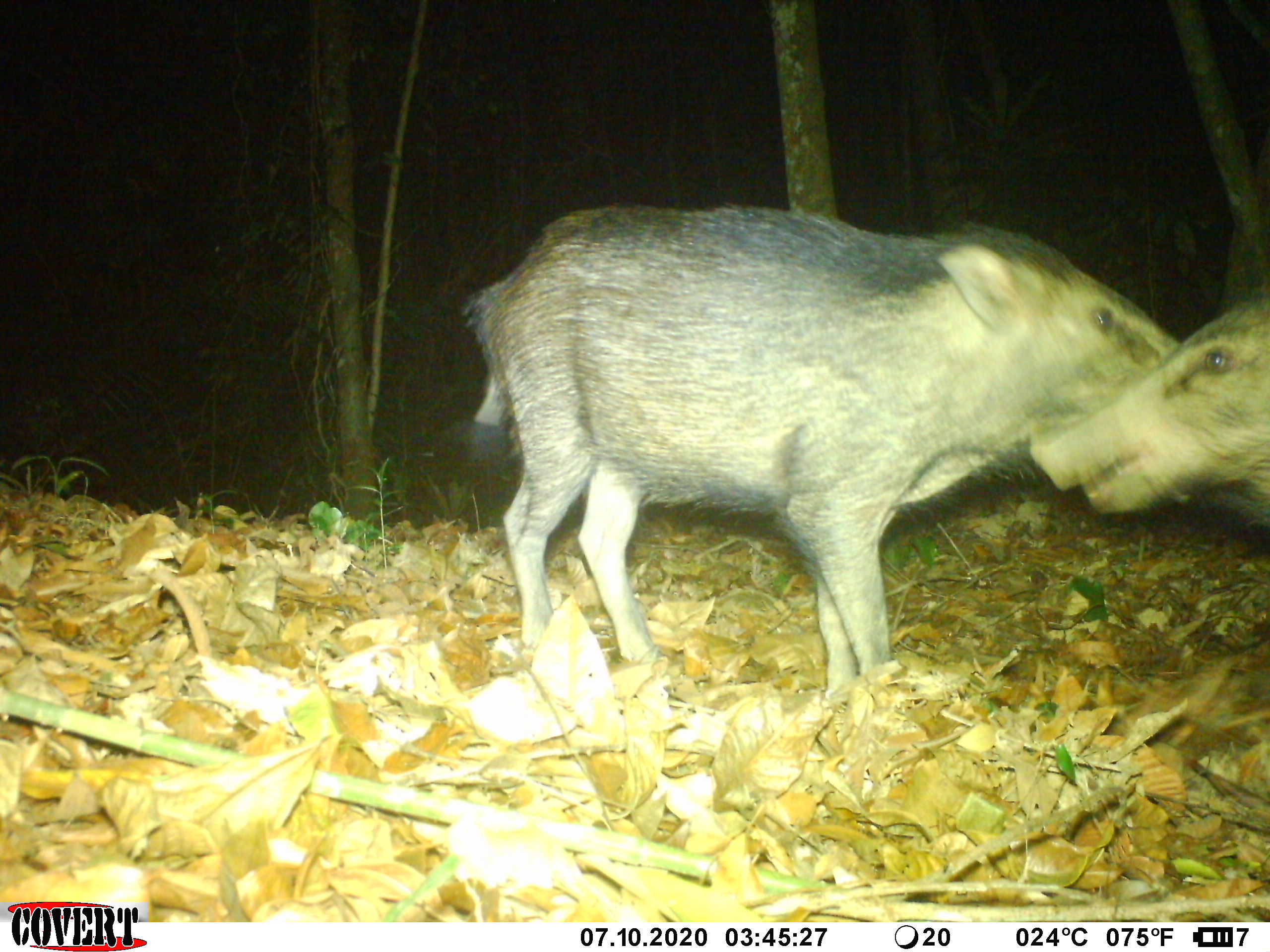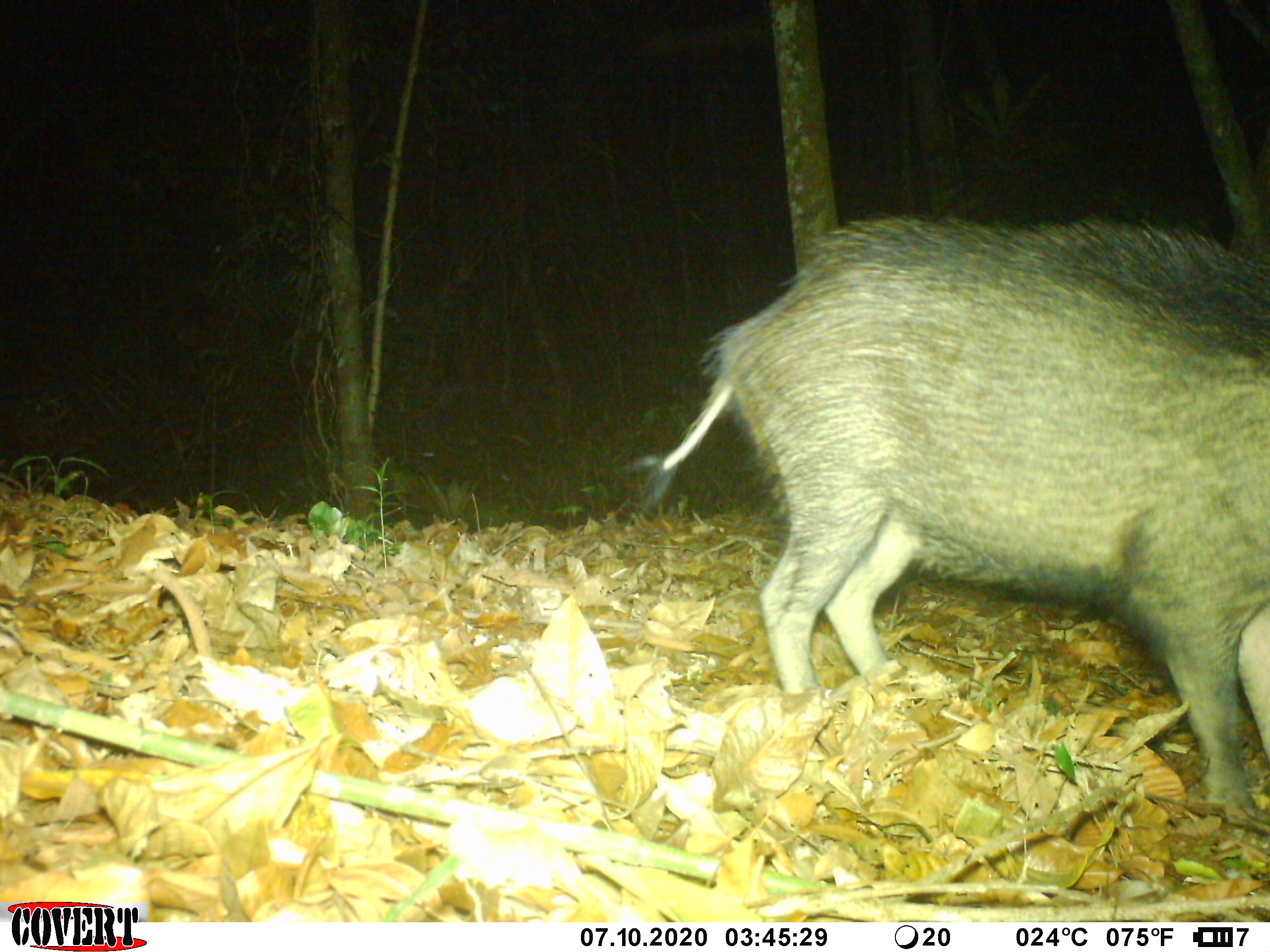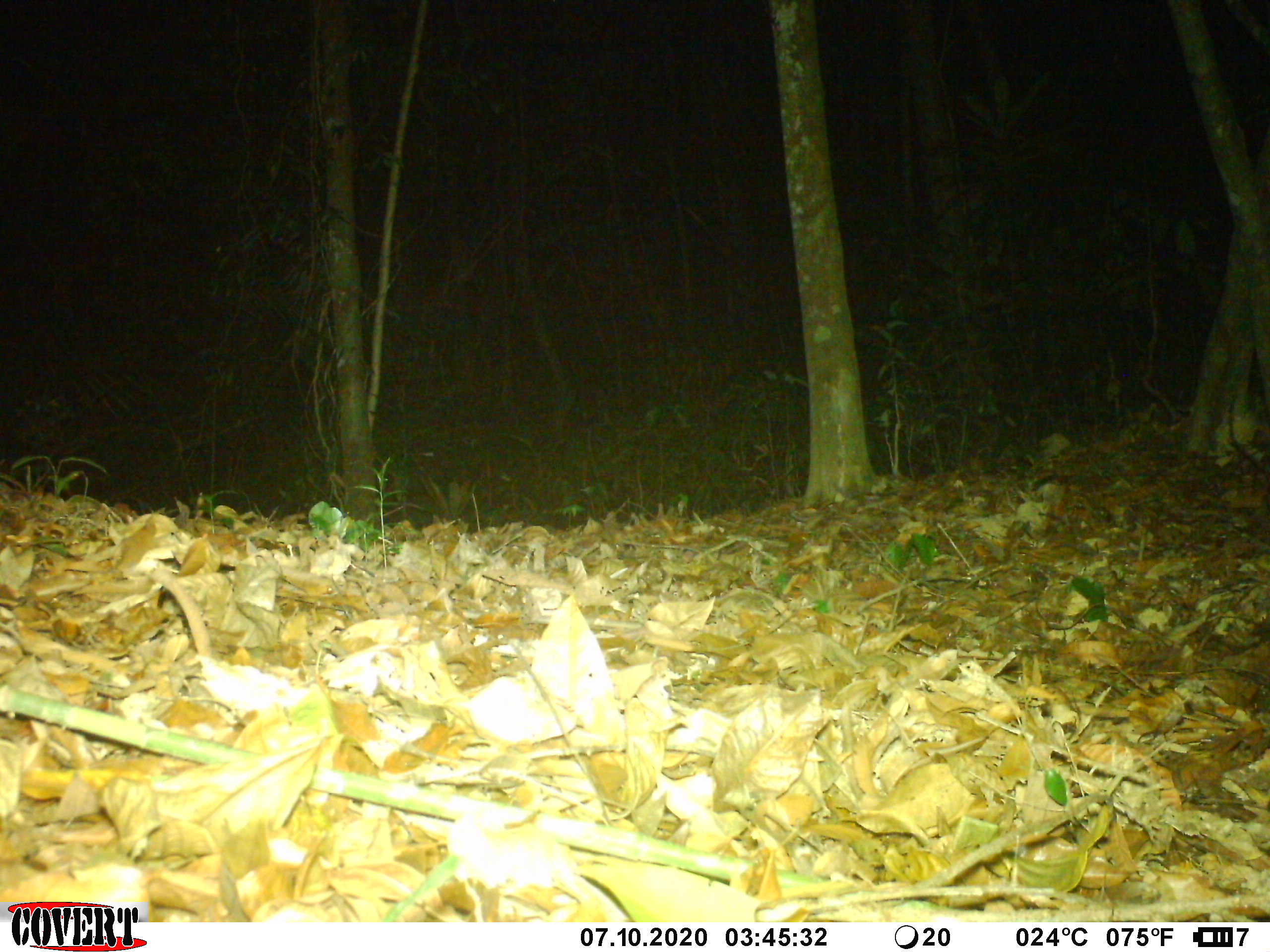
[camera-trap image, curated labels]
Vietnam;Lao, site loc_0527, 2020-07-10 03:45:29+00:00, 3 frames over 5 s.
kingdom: Animalia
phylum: Chordata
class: Mammalia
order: Artiodactyla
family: Suidae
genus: Sus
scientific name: Sus scrofa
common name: eurasian wild pig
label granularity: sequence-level